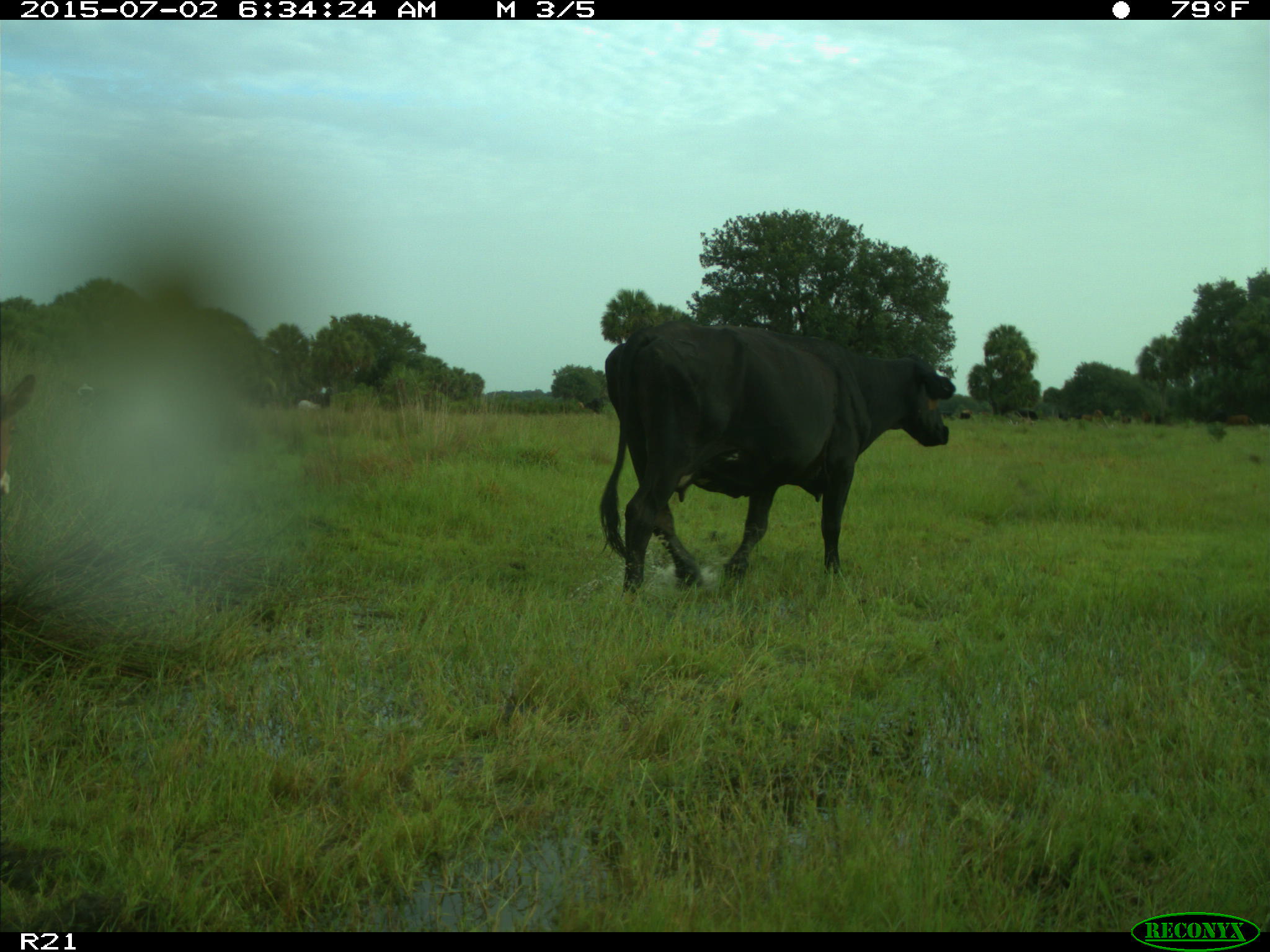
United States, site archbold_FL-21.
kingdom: Animalia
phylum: Chordata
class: Mammalia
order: Artiodactyla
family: Bovidae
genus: Bos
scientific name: Bos taurus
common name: domestic cow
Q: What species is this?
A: Bos taurus (domestic cow).